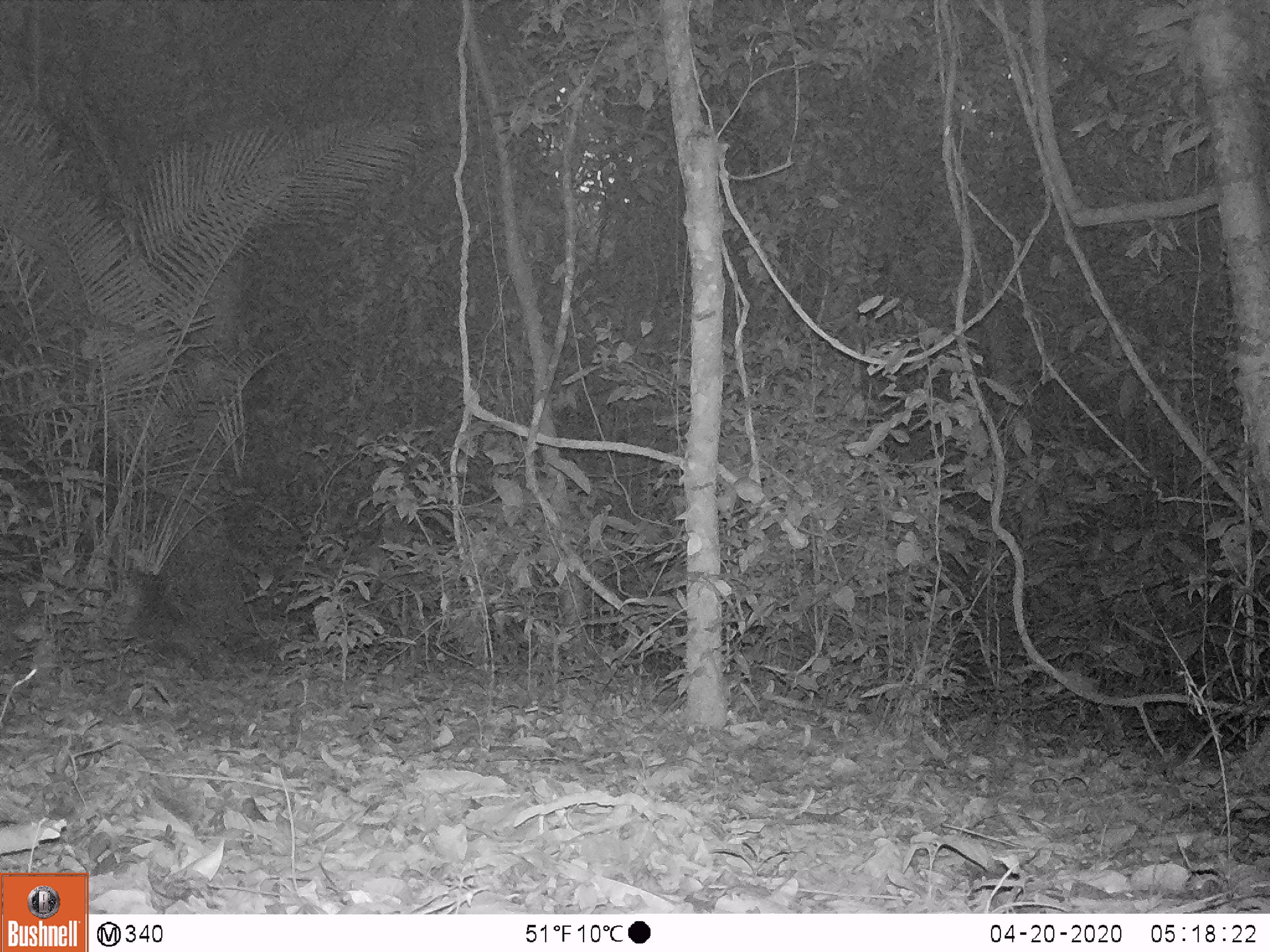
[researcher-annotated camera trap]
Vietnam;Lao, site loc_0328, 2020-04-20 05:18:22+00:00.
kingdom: Animalia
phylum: Chordata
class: Mammalia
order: Carnivora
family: Viverridae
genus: Paradoxurus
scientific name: Paradoxurus hermaphroditus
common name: common palm civet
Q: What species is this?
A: Common palm civet (Paradoxurus hermaphroditus).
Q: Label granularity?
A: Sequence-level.